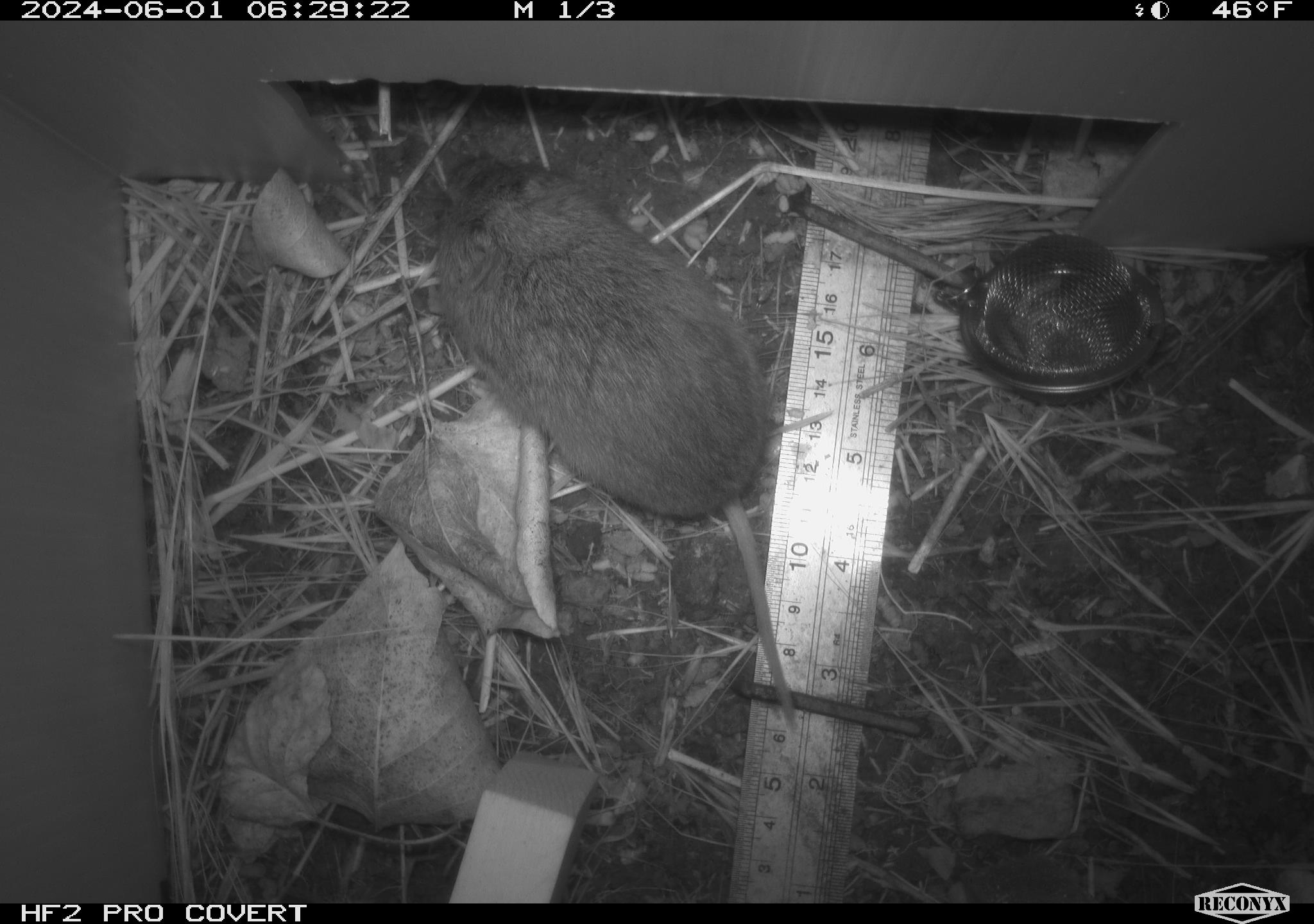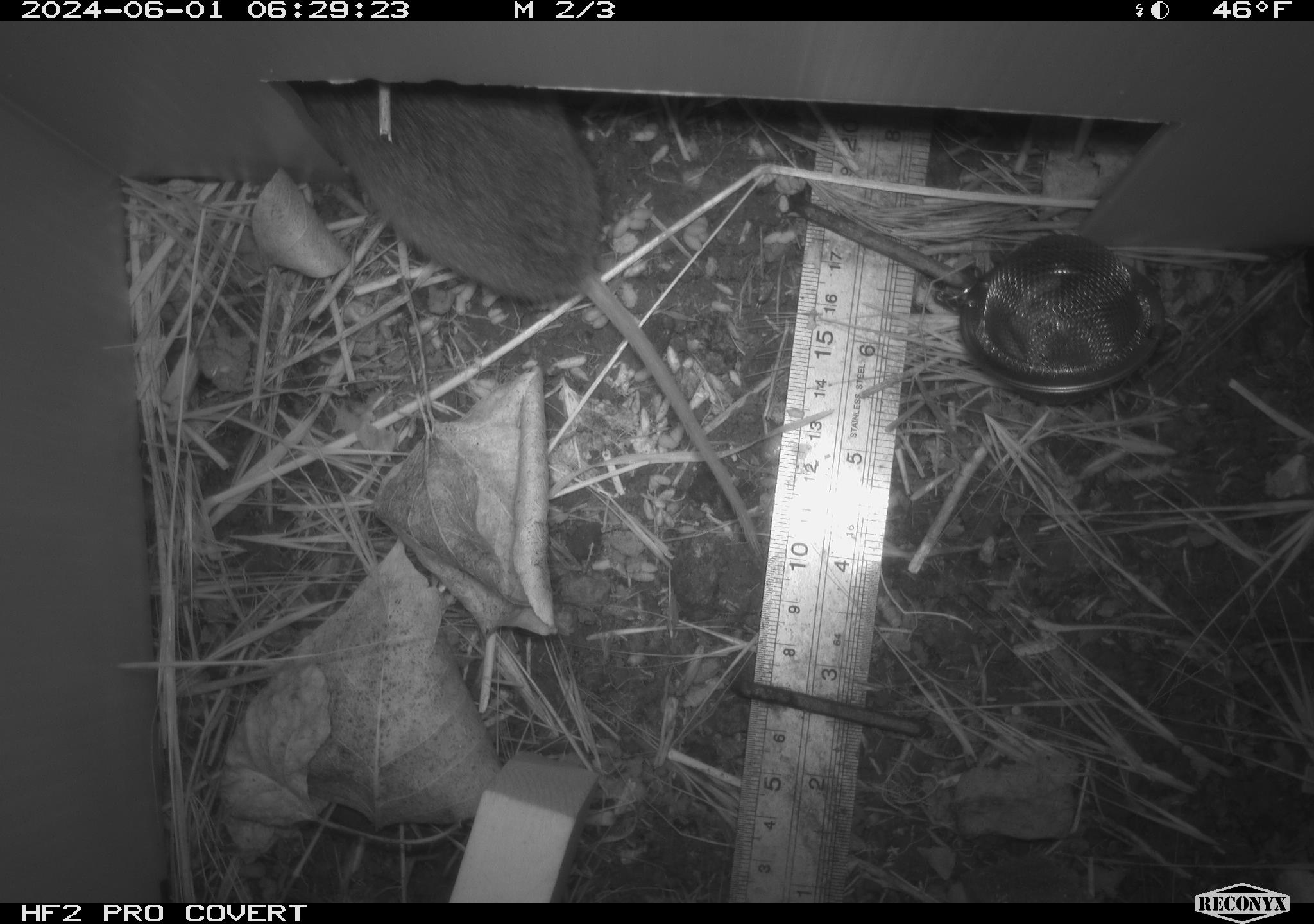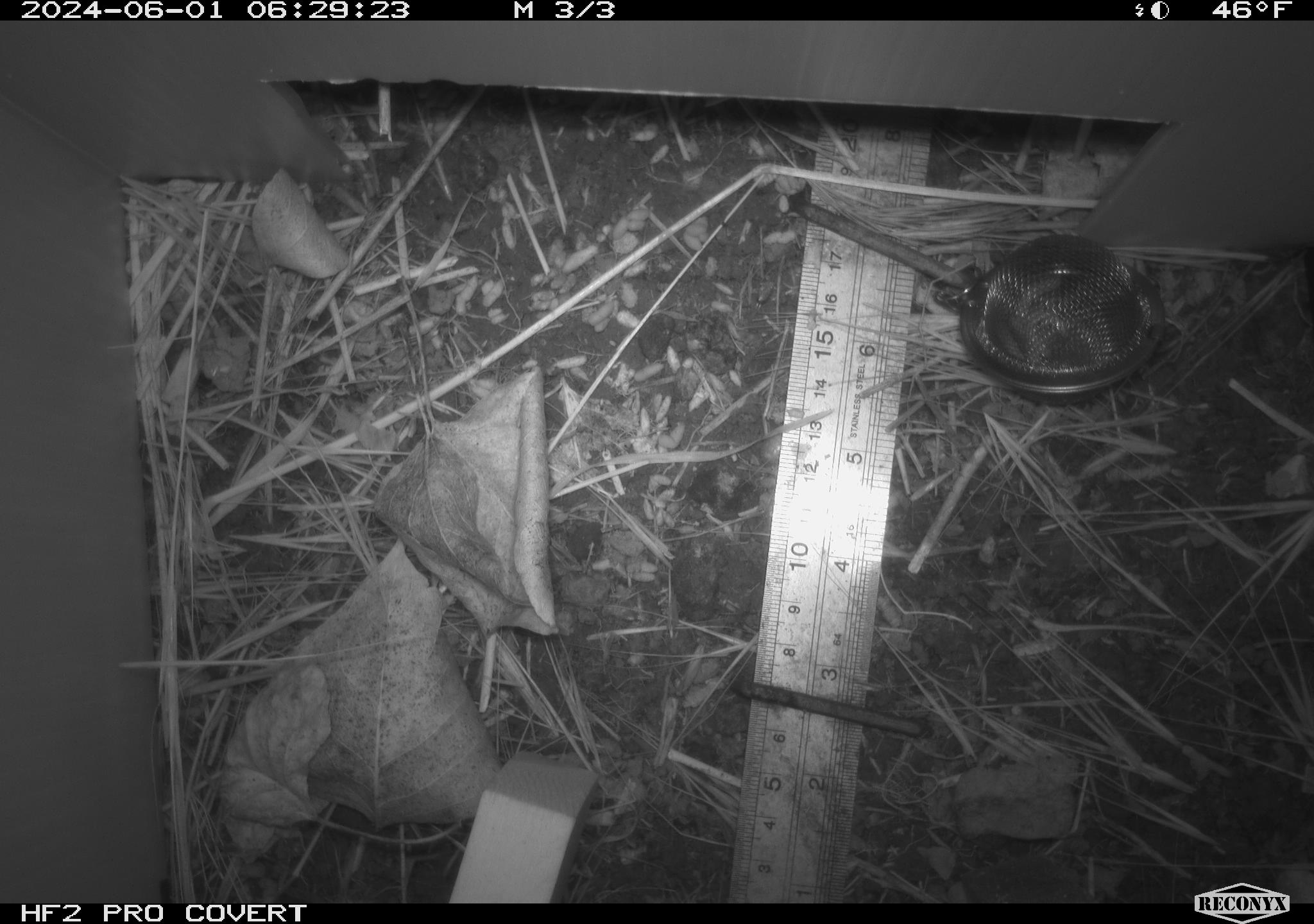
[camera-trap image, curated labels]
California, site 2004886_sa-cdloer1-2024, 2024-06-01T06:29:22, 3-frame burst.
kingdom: Animalia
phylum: Chordata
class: Mammalia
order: Rodentia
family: Cricetidae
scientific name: Arvicolinae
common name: voles, lemmings, and muskrats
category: arvicolinae subfamily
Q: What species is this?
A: Arvicolinae subfamily (voles, lemmings, and muskrats) (Arvicolinae).